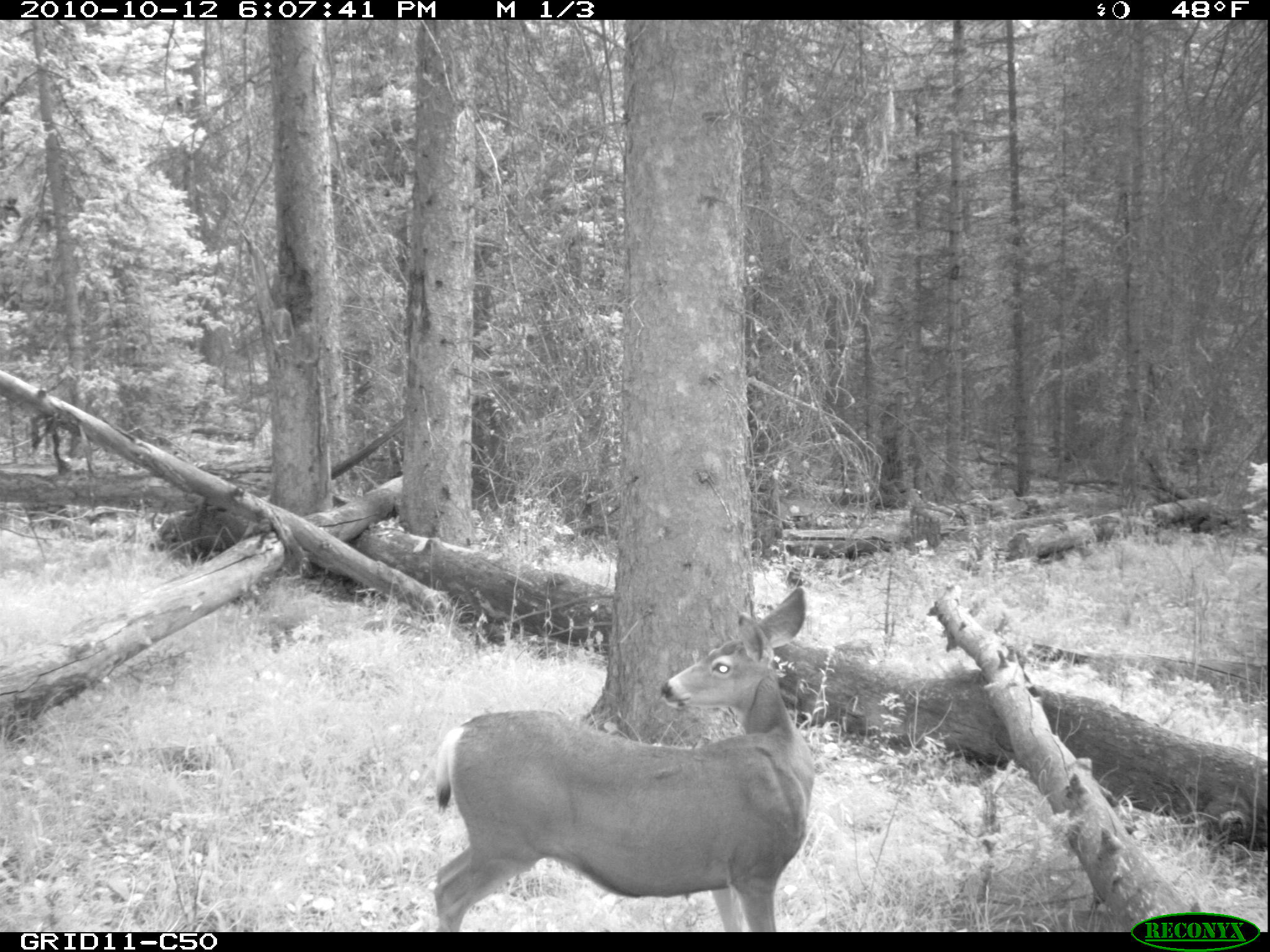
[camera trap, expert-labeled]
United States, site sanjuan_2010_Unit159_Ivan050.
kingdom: Animalia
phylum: Chordata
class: Mammalia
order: Artiodactyla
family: Cervidae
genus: Odocoileus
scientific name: Odocoileus hemionus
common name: mule deer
Odocoileus hemionus (mule deer).